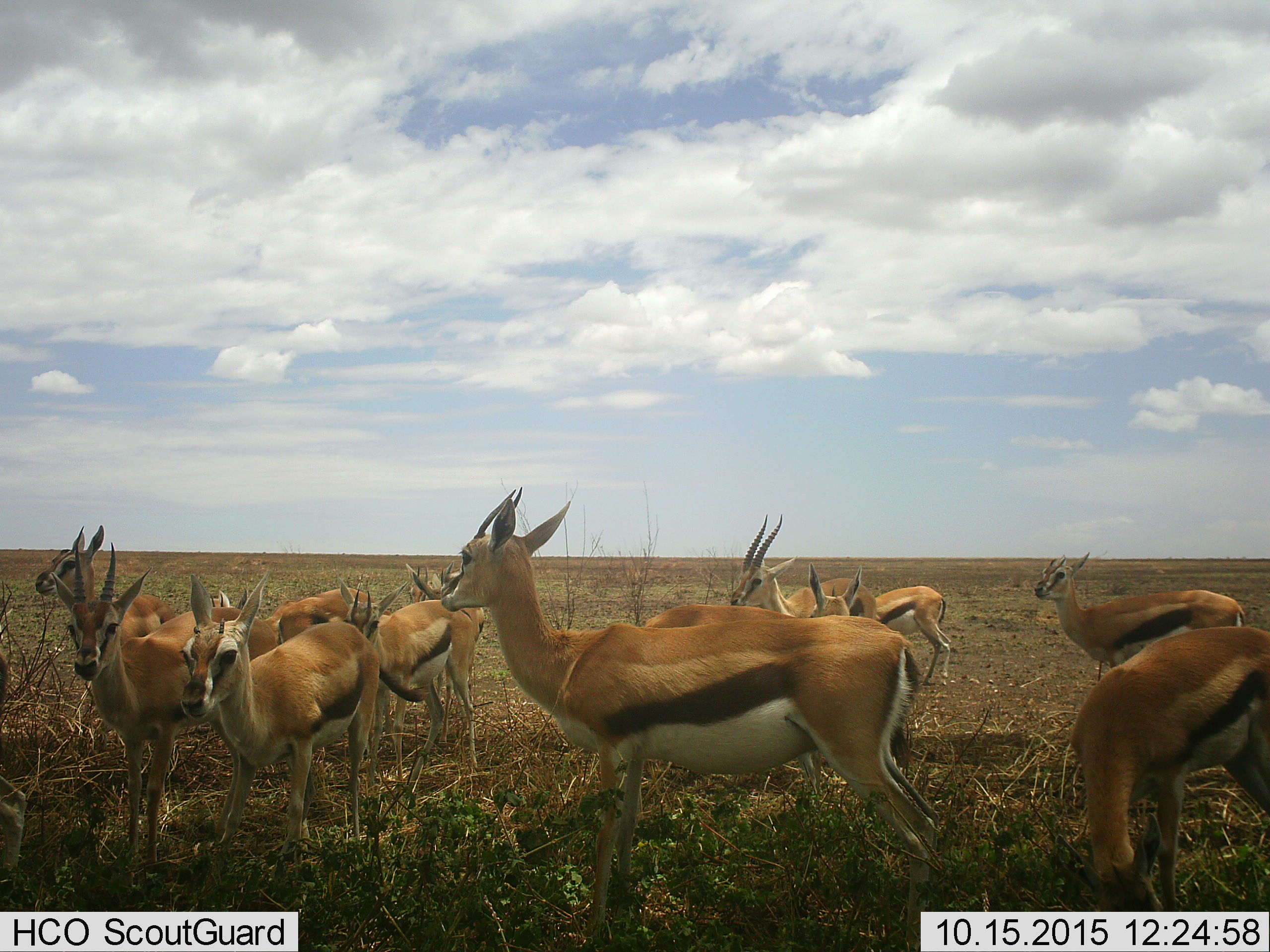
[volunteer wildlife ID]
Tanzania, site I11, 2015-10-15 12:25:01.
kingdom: Animalia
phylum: Chordata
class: Mammalia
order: Artiodactyla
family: Bovidae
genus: Eudorcas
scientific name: Eudorcas thomsonii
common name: thomson's gazelle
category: gazellethomsons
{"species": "gazellethomsons (thomson's gazelle) (Eudorcas thomsonii)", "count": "11-50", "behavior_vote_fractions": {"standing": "90%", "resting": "10%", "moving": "20%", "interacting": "0%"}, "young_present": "40%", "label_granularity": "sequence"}